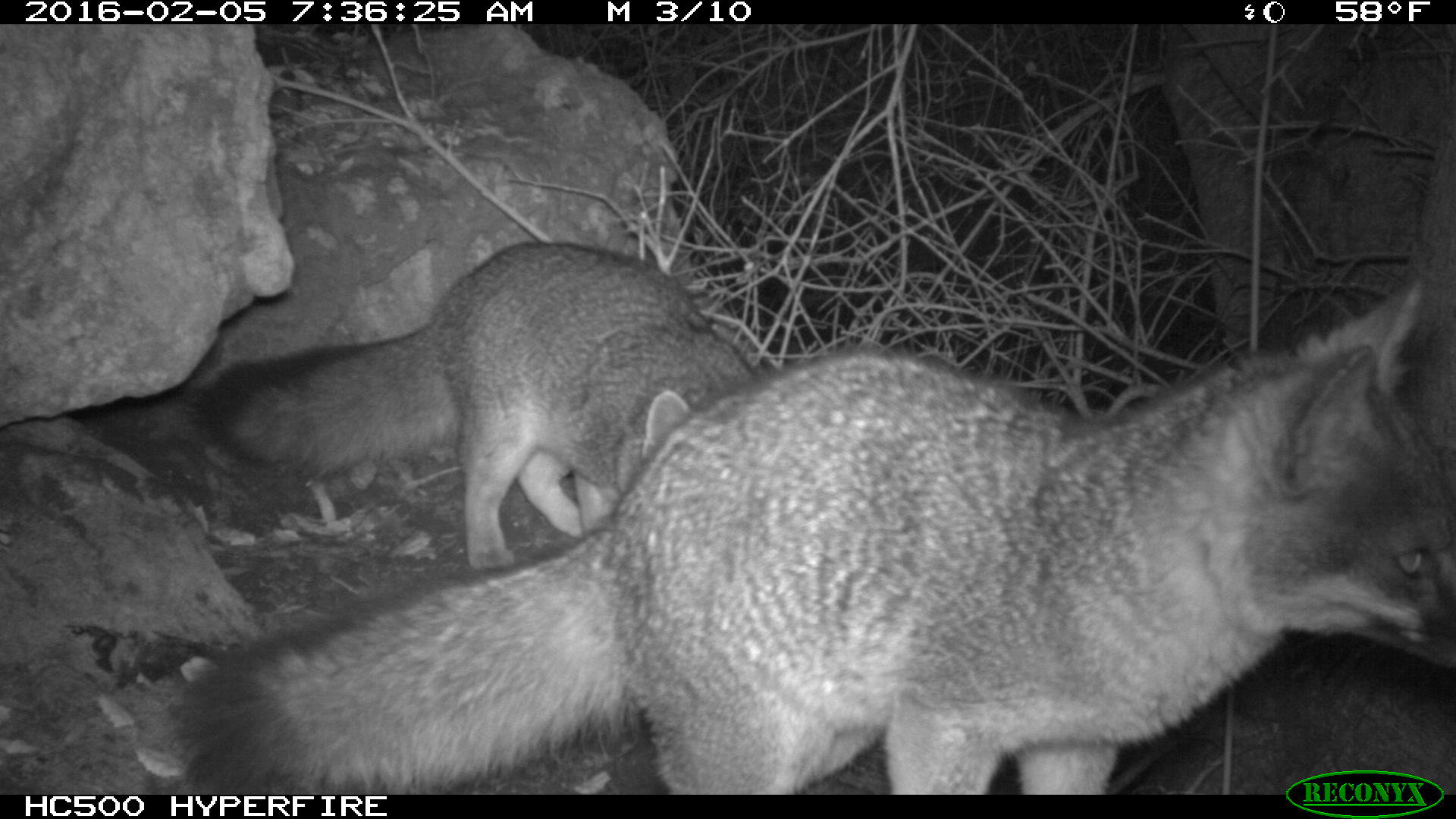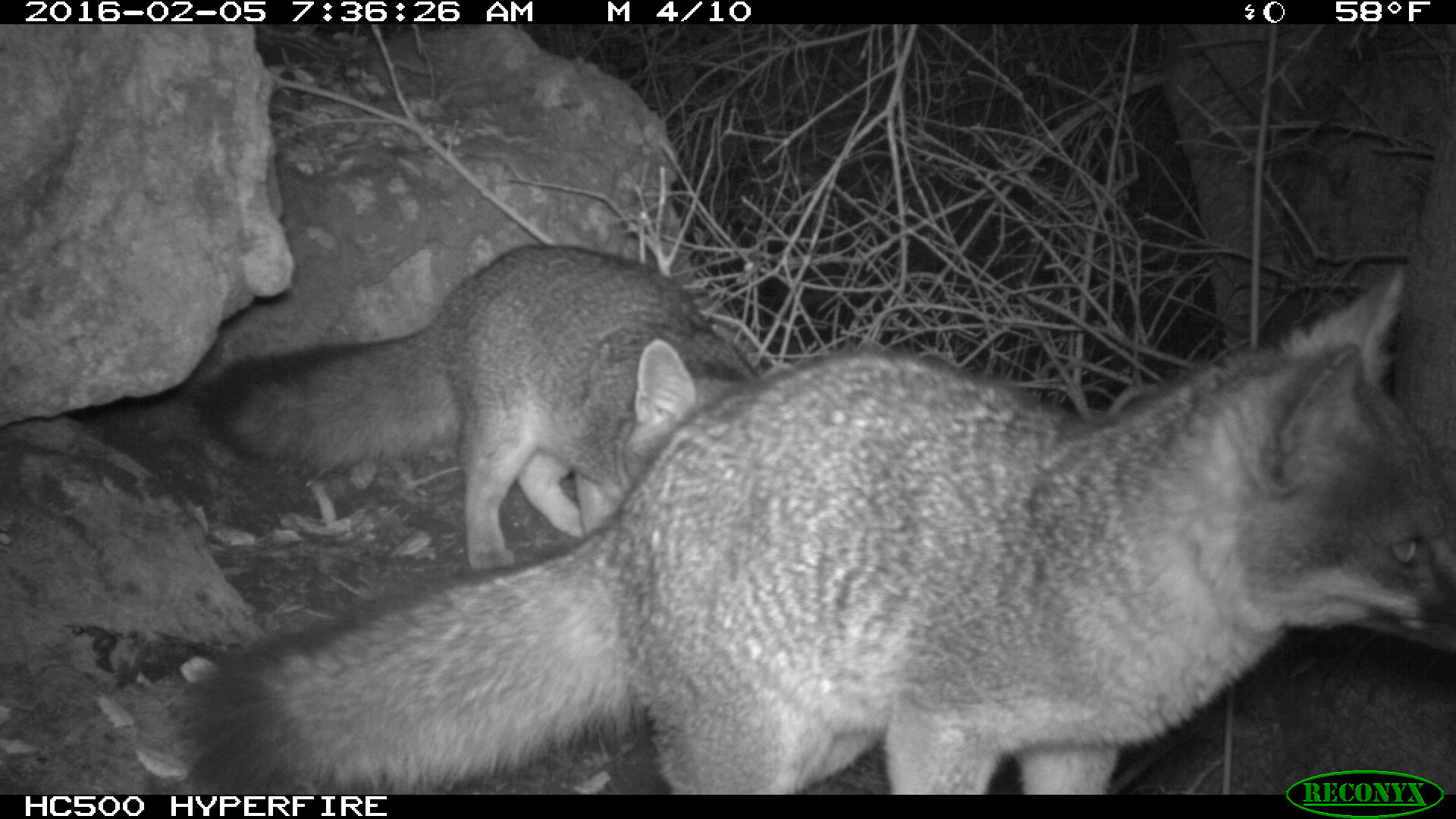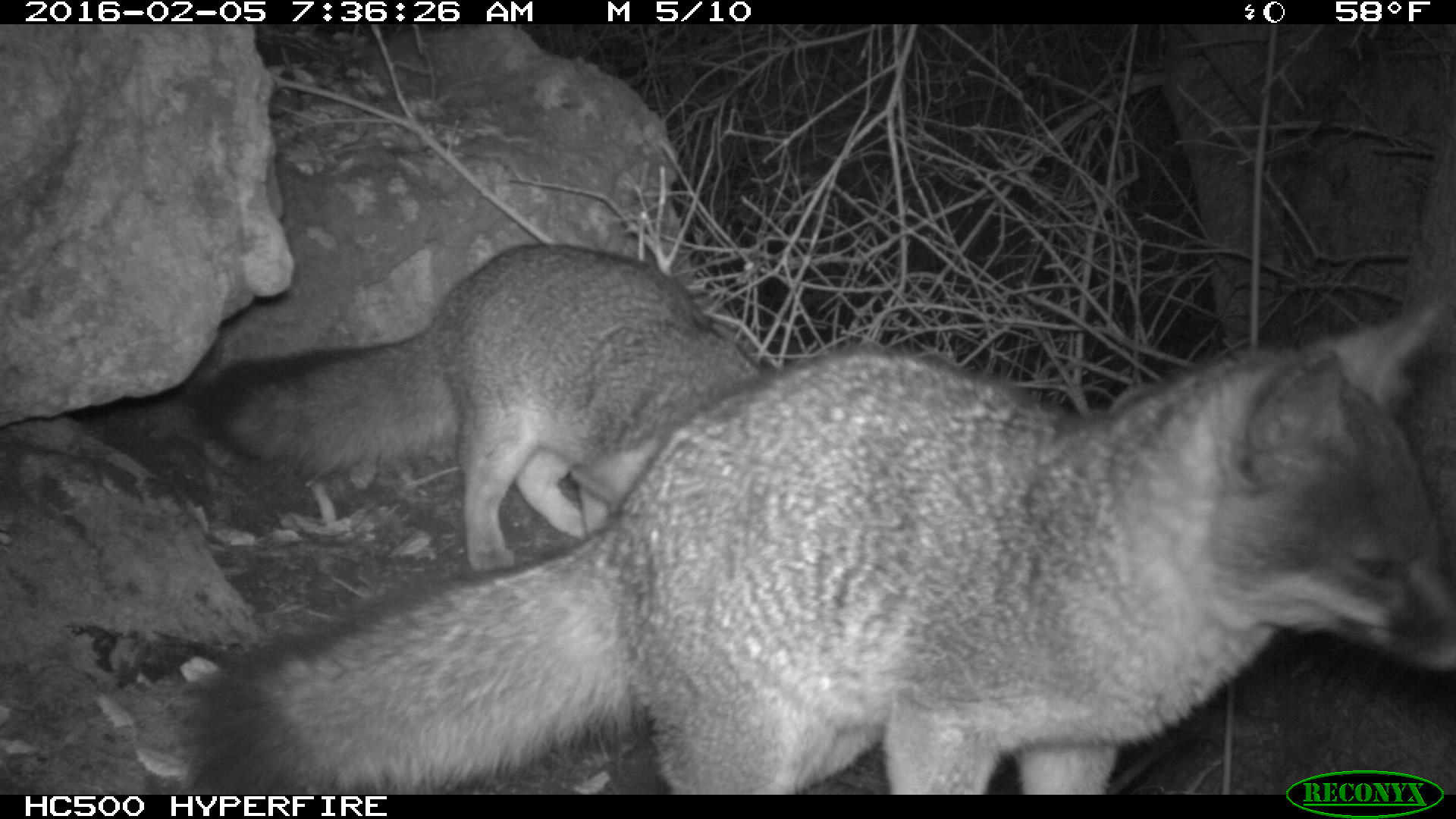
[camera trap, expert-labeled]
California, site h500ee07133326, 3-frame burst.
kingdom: Animalia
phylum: Chordata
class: Mammalia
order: Carnivora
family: Canidae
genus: Urocyon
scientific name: Urocyon littoralis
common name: island fox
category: fox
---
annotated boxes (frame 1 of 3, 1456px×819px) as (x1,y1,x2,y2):
fox: (171,280,1455,795); (193,240,754,572)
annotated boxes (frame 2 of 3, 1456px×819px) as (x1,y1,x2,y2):
fox: (171,269,1455,795); (193,243,754,572)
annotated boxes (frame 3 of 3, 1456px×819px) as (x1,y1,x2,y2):
fox: (171,302,1455,795); (193,243,754,572)